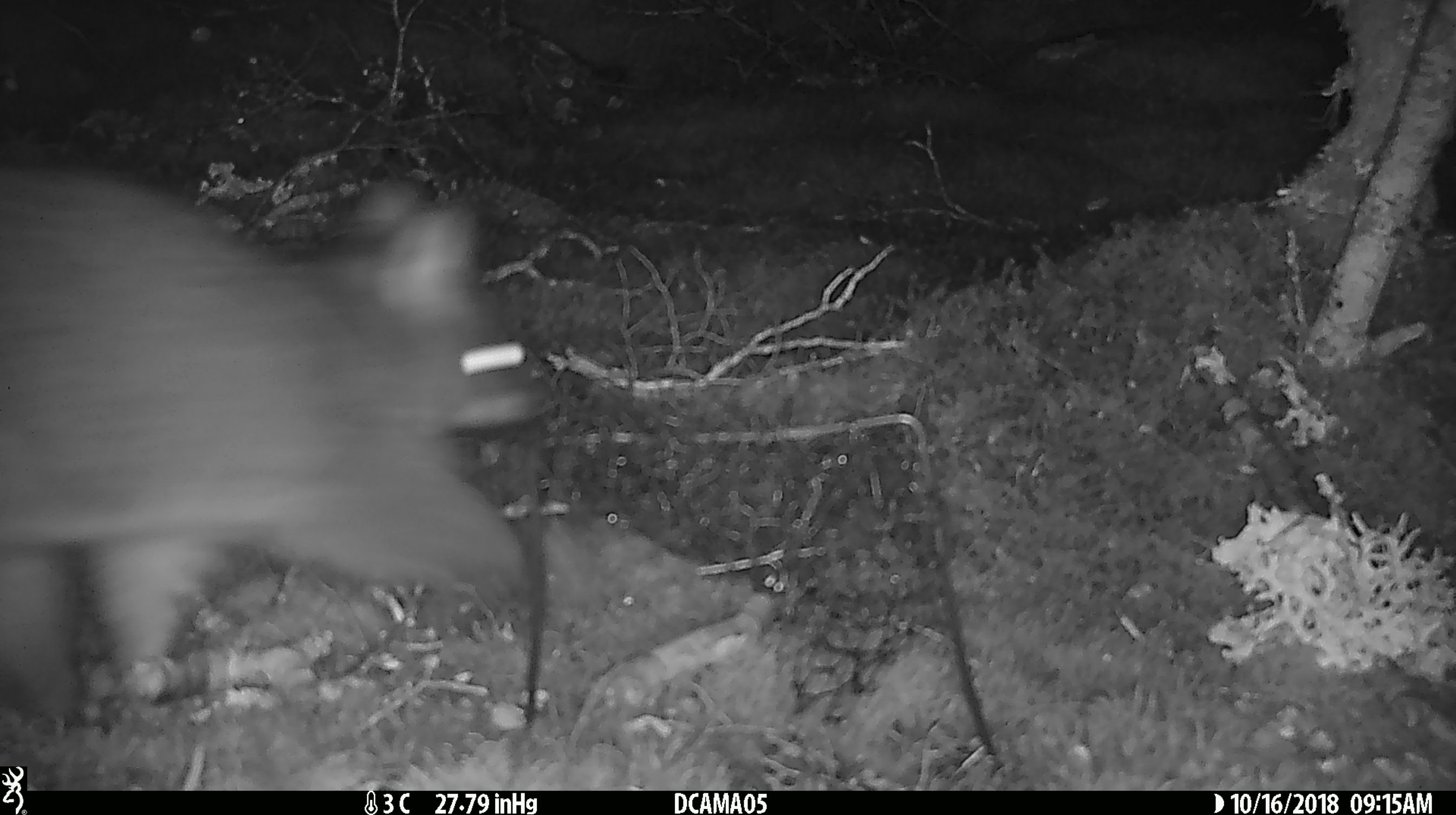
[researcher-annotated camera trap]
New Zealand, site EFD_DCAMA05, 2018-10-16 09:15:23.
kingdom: Animalia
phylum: Chordata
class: Mammalia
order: Diprotodontia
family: Phalangeridae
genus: Trichosurus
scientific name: Trichosurus vulpecula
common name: common brushtail possum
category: possum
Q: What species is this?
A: Possum (common brushtail possum) (Trichosurus vulpecula).